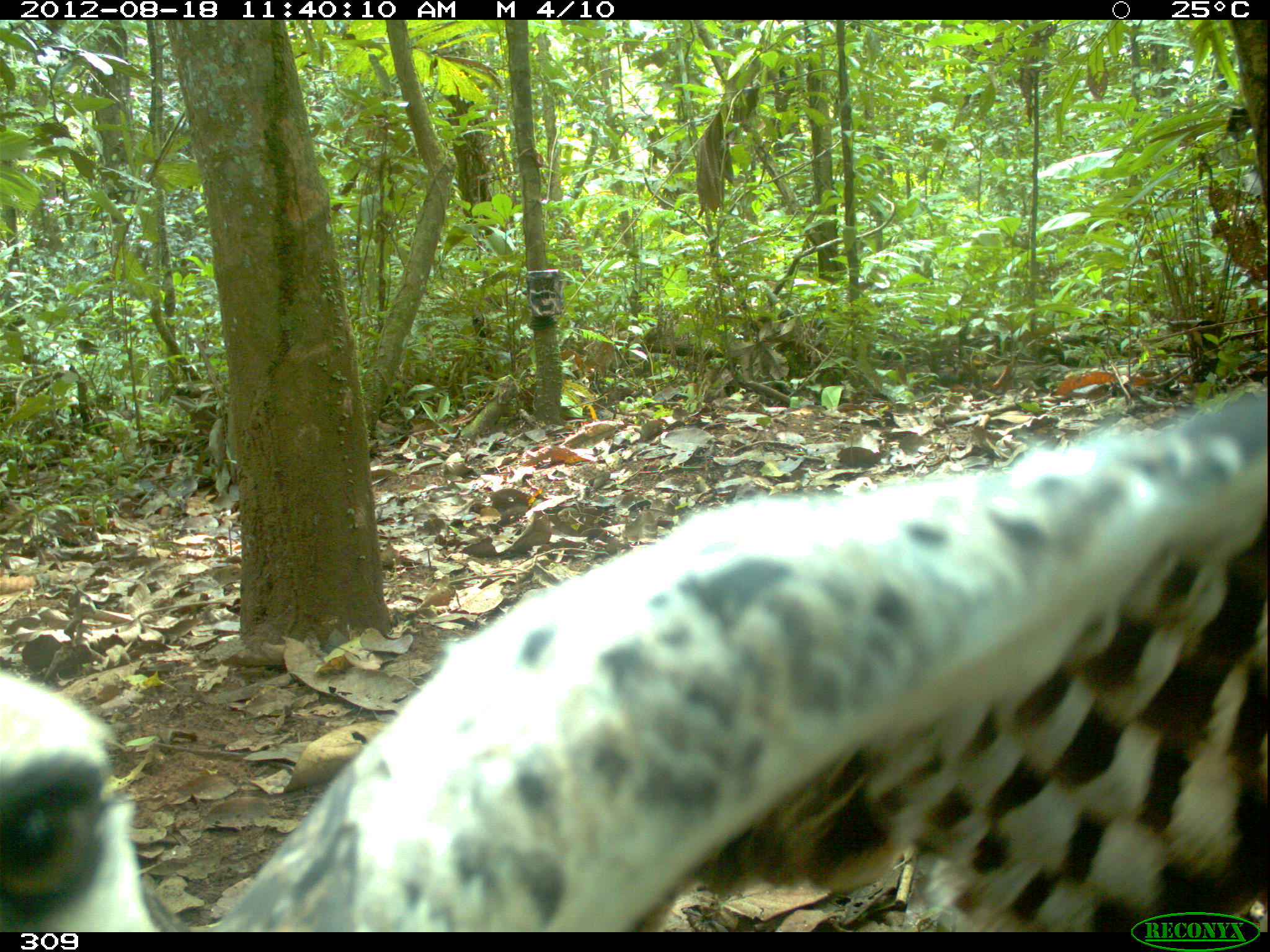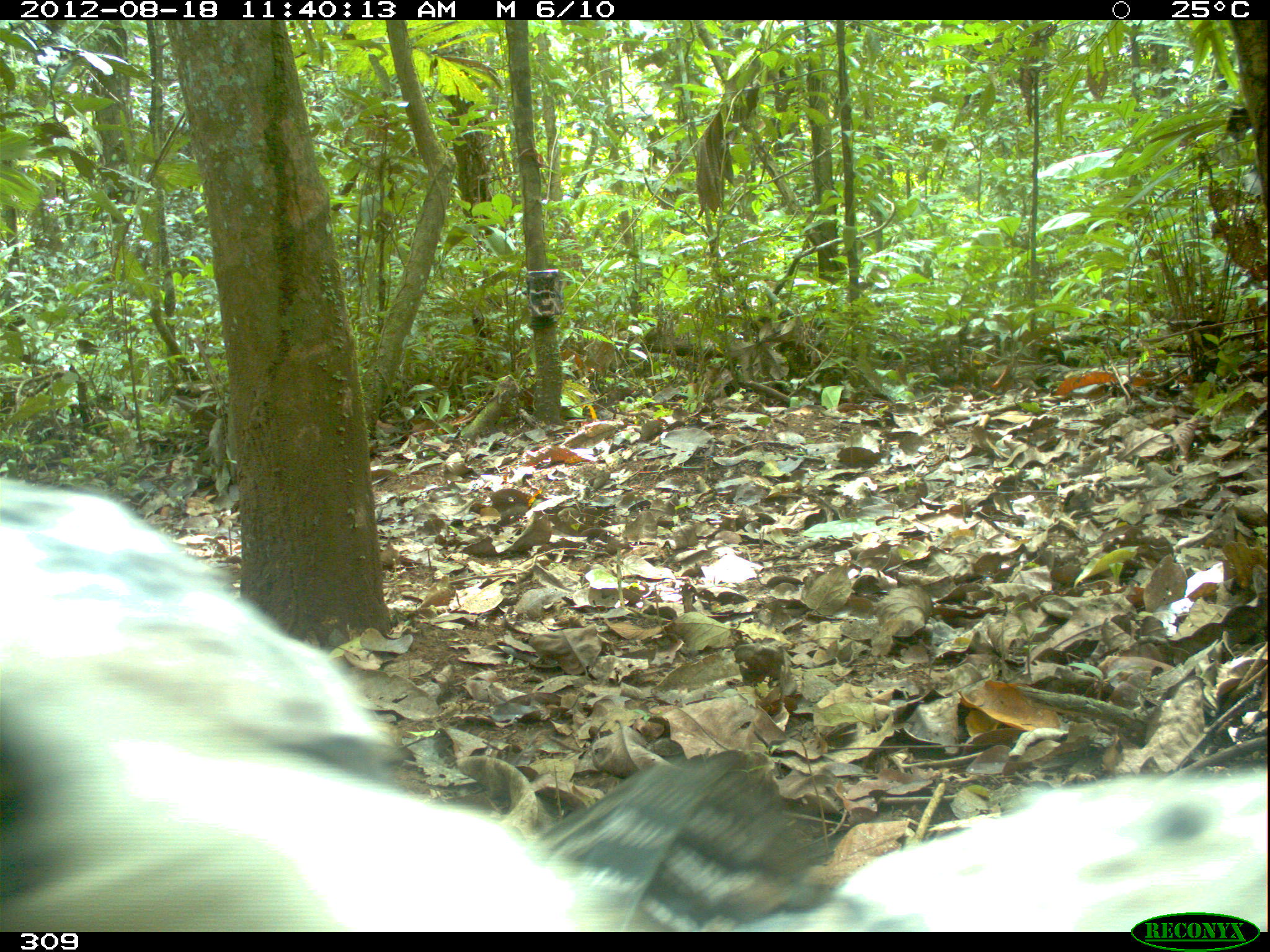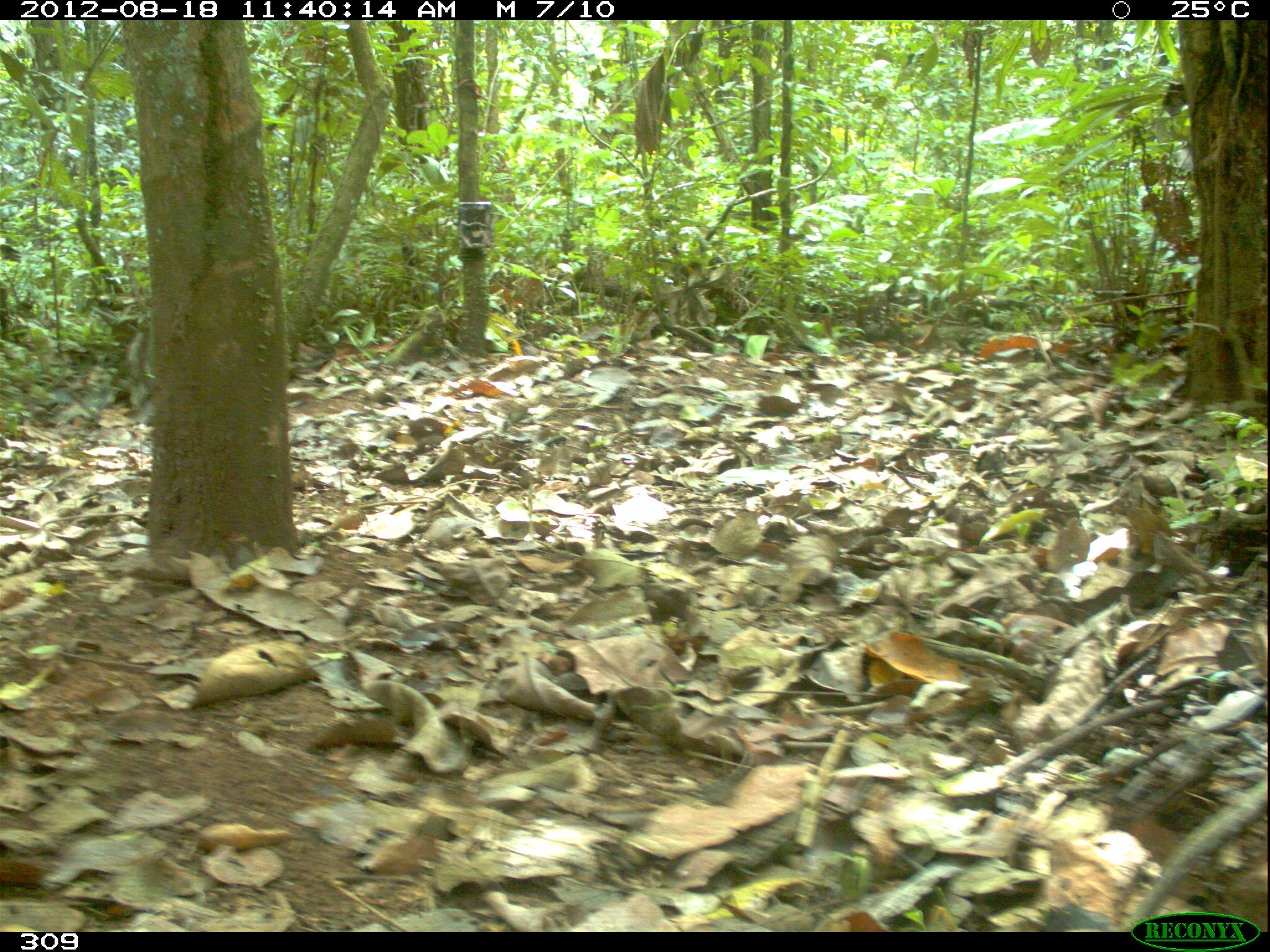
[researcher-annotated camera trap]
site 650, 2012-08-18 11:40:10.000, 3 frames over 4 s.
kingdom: Animalia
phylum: Chordata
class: Aves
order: Accipitriformes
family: Accipitridae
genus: Morphnus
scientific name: Morphnus guianensis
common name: crested eagle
Morphnus guianensis (crested eagle).